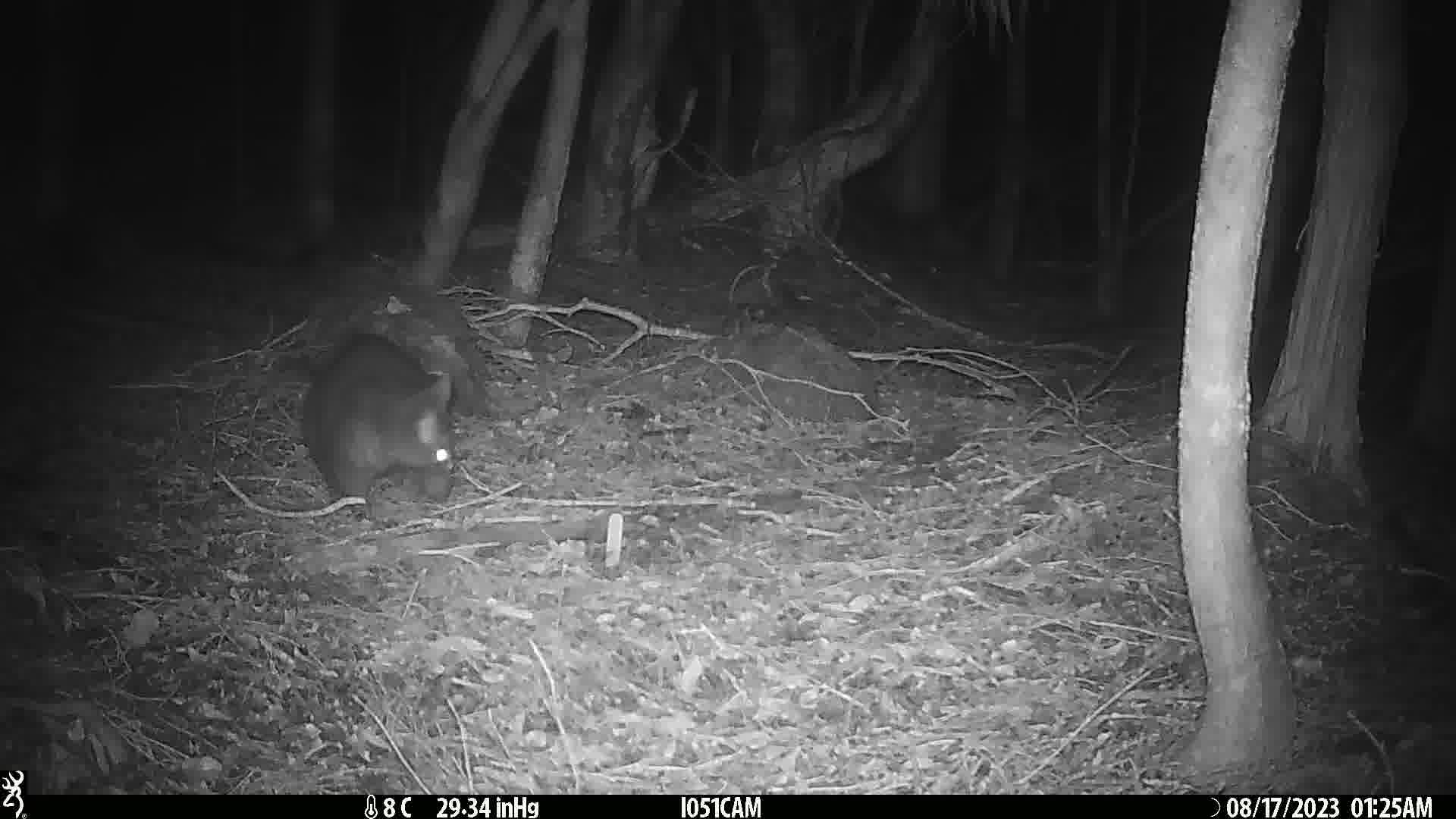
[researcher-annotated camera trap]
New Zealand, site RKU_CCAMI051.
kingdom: Animalia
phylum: Chordata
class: Mammalia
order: Diprotodontia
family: Phalangeridae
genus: Trichosurus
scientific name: Trichosurus vulpecula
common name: common brushtail possum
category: possum